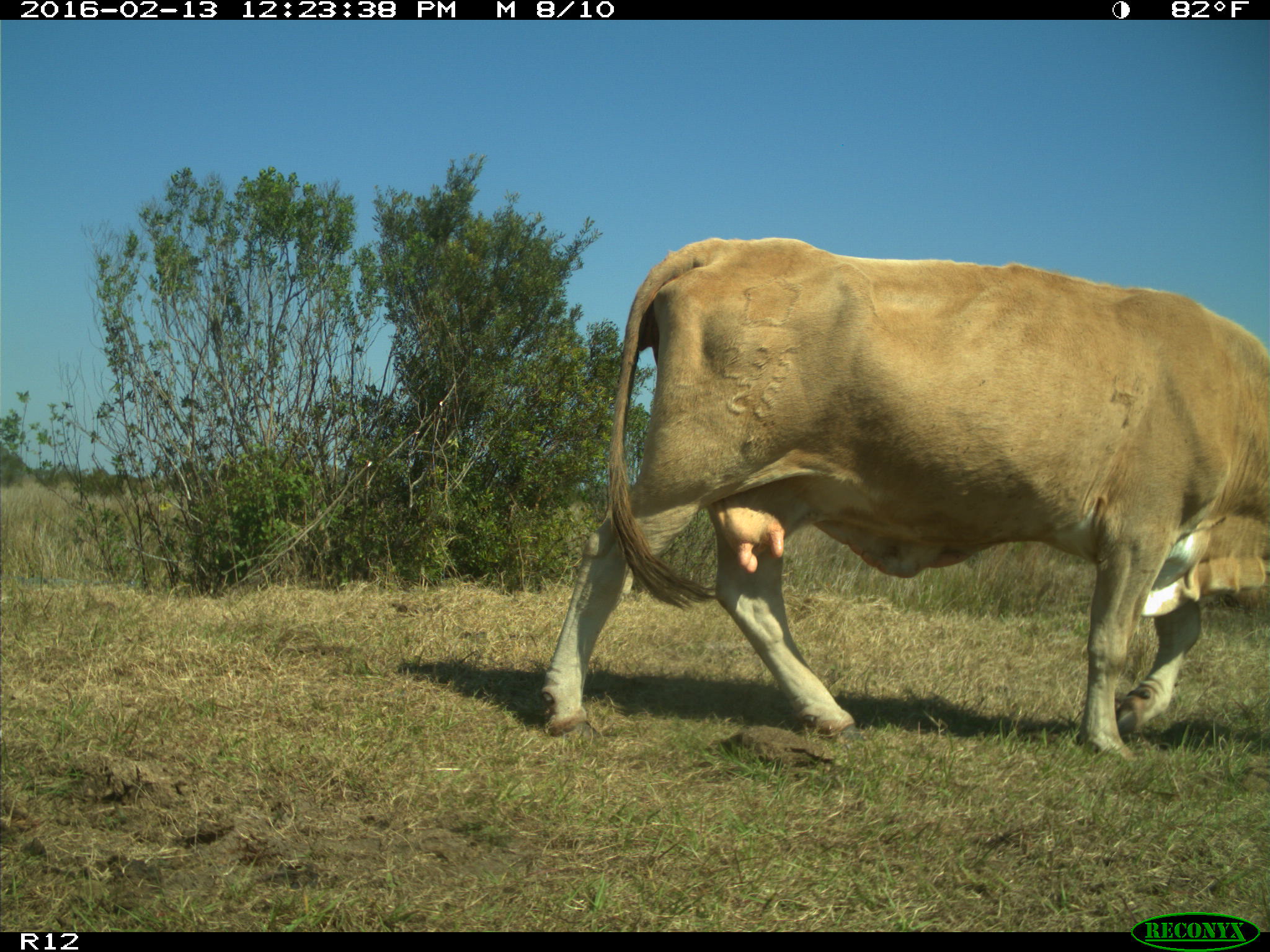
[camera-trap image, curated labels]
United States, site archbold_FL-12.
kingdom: Animalia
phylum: Chordata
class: Mammalia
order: Artiodactyla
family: Bovidae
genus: Bos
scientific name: Bos taurus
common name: domestic cow